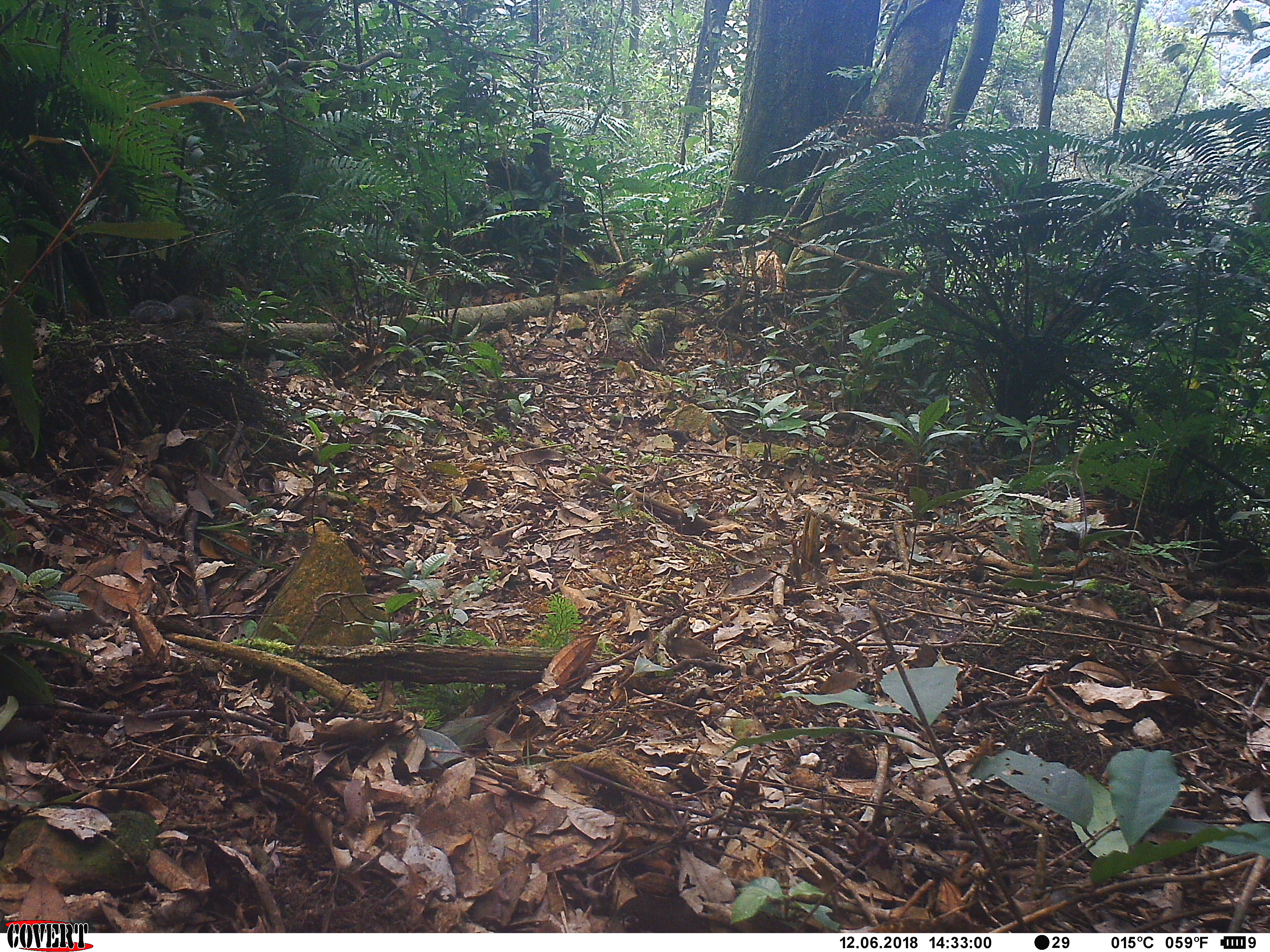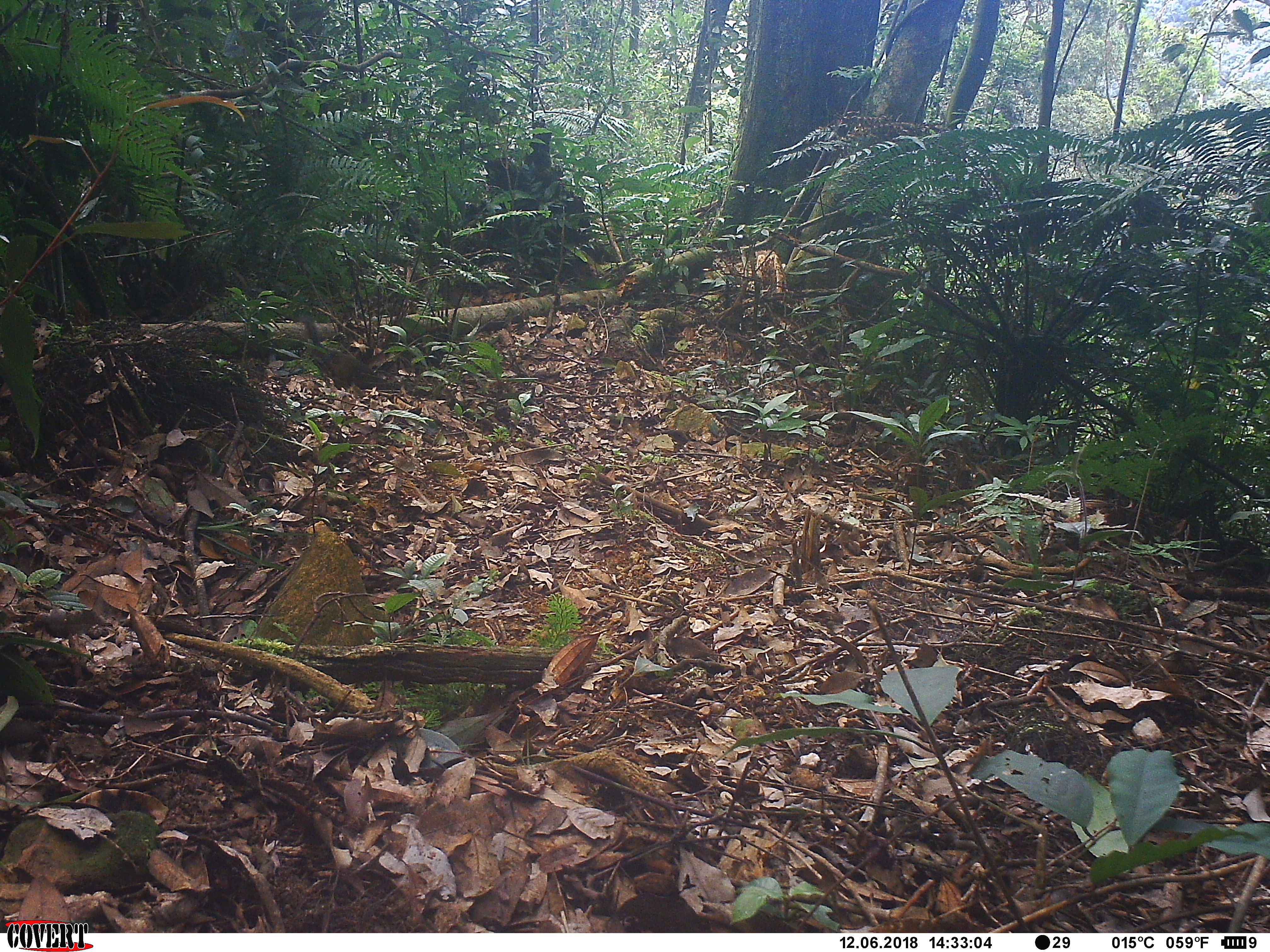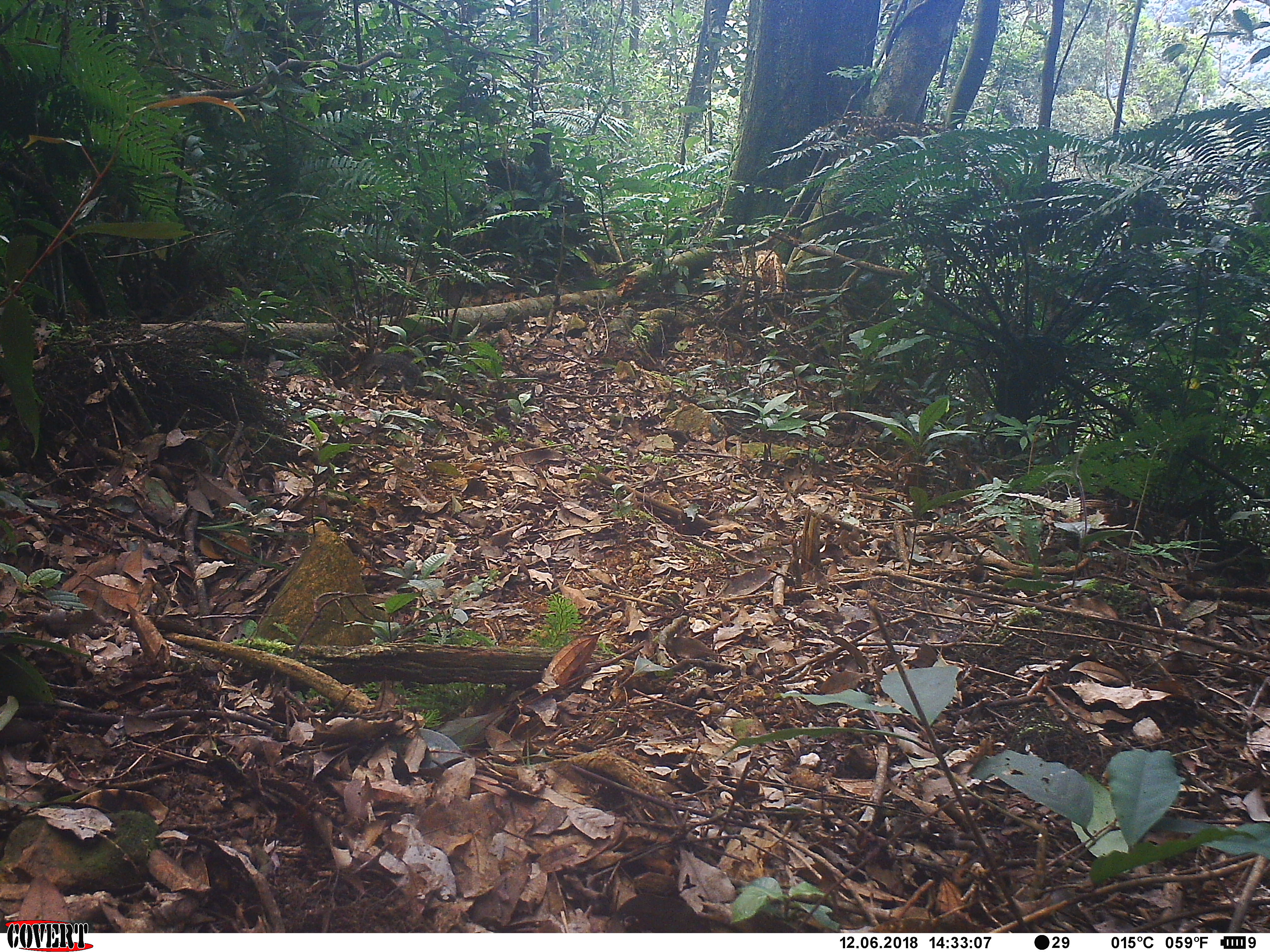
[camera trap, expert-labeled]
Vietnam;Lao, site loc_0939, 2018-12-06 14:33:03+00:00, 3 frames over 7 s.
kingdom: Animalia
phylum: Chordata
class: Mammalia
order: Rodentia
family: Sciuridae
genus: Dremomys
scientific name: Dremomys rufigenis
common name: red-cheeked squirrel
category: red cheeked squirrel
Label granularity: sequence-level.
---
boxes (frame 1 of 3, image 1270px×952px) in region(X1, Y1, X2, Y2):
red cheeked squirrel: region(131, 292, 214, 325)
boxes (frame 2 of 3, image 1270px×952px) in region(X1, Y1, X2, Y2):
red cheeked squirrel: region(297, 310, 387, 391)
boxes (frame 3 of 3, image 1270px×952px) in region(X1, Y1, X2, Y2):
red cheeked squirrel: region(368, 349, 477, 415)